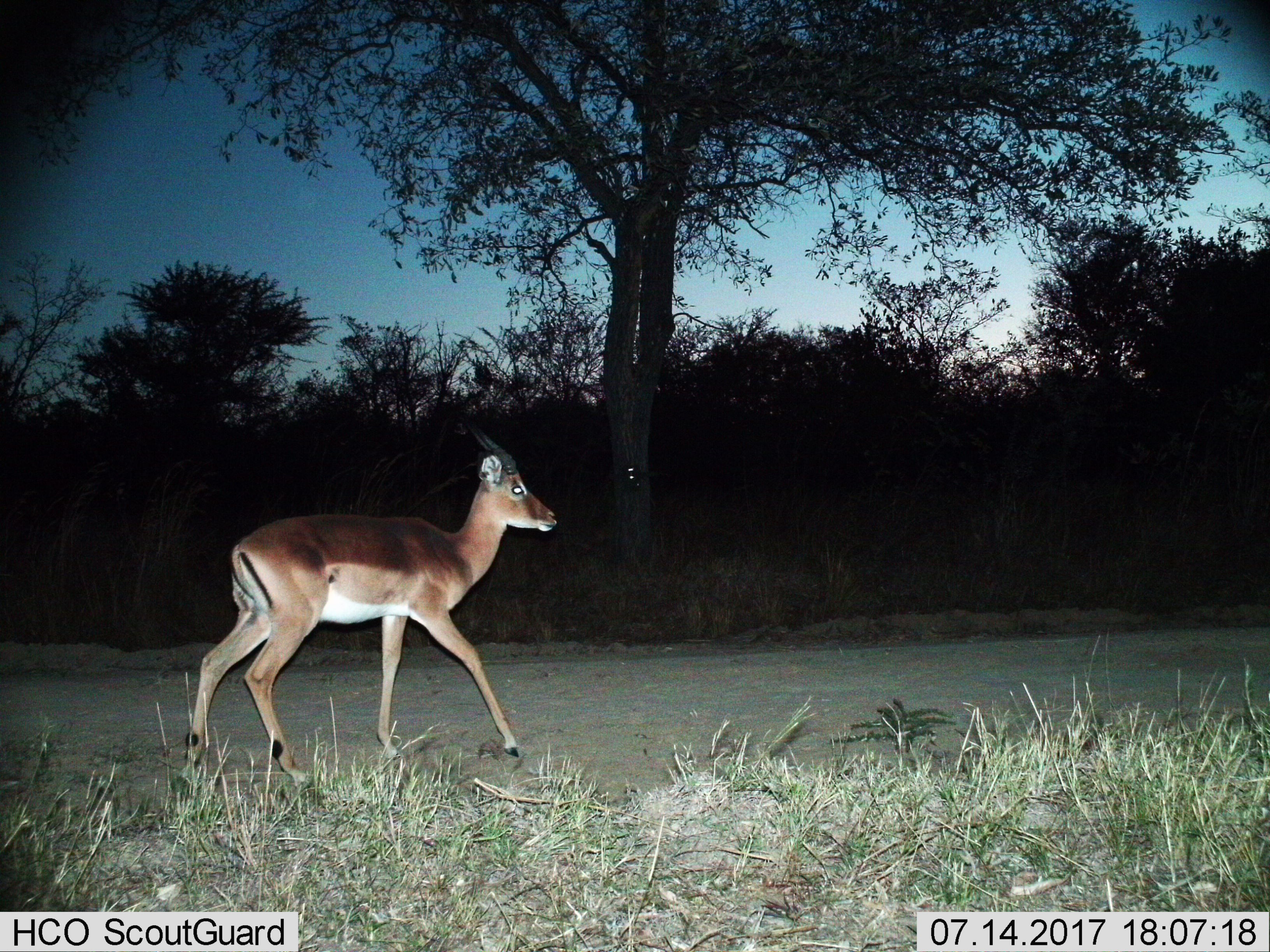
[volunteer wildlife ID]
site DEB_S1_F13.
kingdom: Animalia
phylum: Chordata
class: Mammalia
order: Artiodactyla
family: Bovidae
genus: Aepyceros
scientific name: Aepyceros melampus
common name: impala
Impala (Aepyceros melampus), count 1. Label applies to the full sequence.